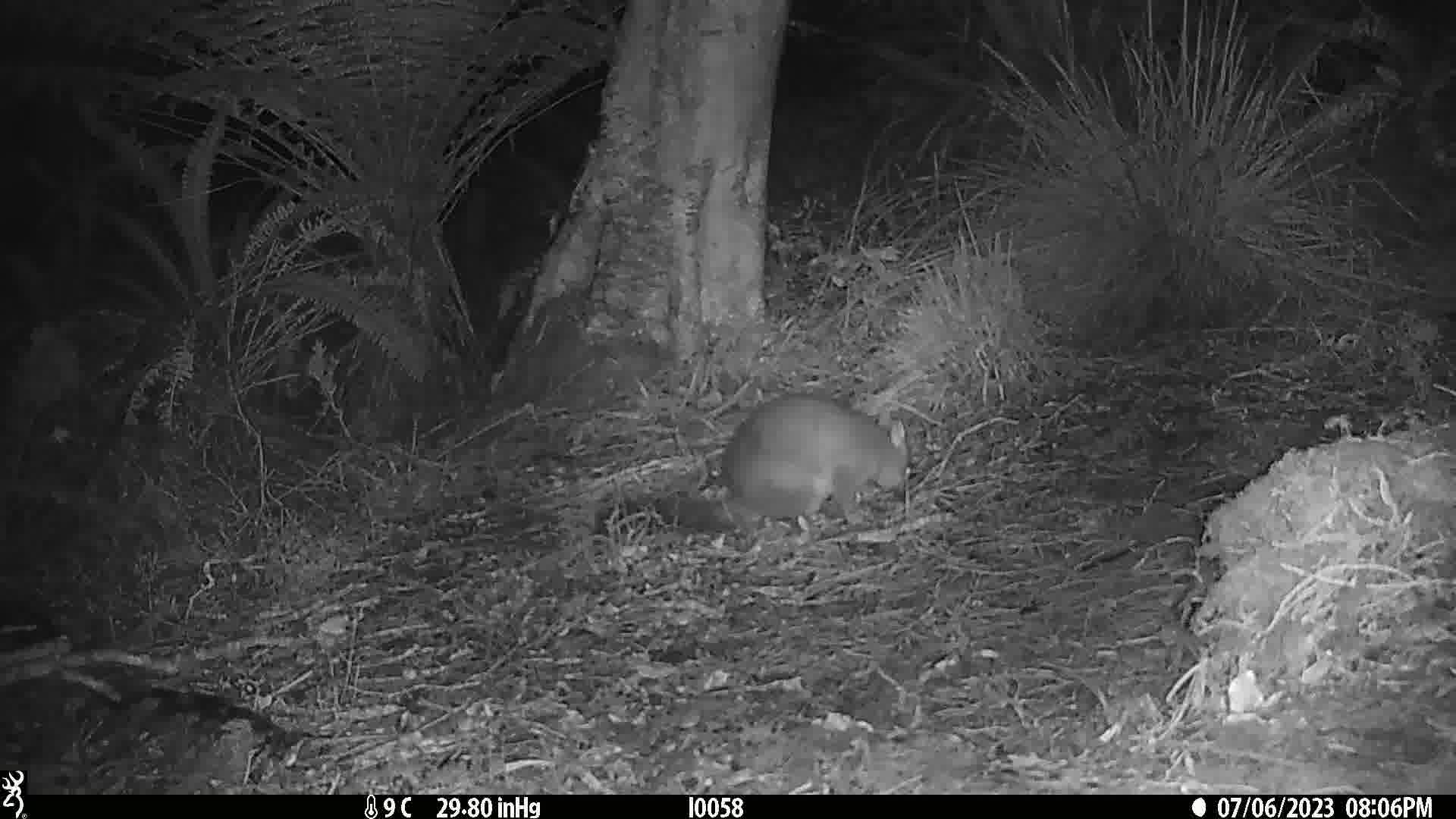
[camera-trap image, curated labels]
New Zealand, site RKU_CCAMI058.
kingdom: Animalia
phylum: Chordata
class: Mammalia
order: Diprotodontia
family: Phalangeridae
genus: Trichosurus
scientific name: Trichosurus vulpecula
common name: common brushtail possum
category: possum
Possum (common brushtail possum) (Trichosurus vulpecula).